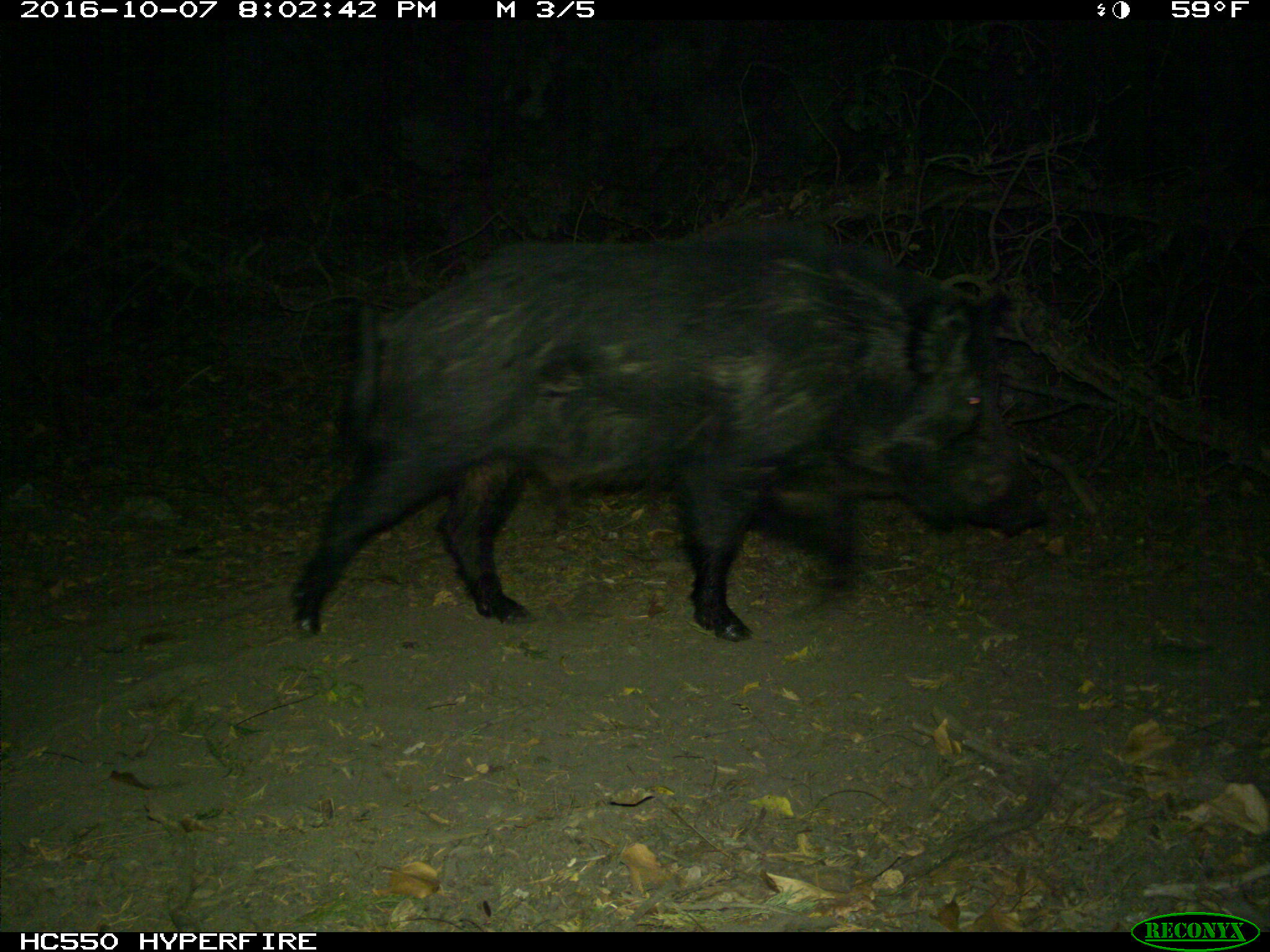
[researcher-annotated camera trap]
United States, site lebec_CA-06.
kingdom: Animalia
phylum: Chordata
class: Mammalia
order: Artiodactyla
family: Suidae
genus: Sus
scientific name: Sus scrofa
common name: wild boar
Sus scrofa (wild boar).